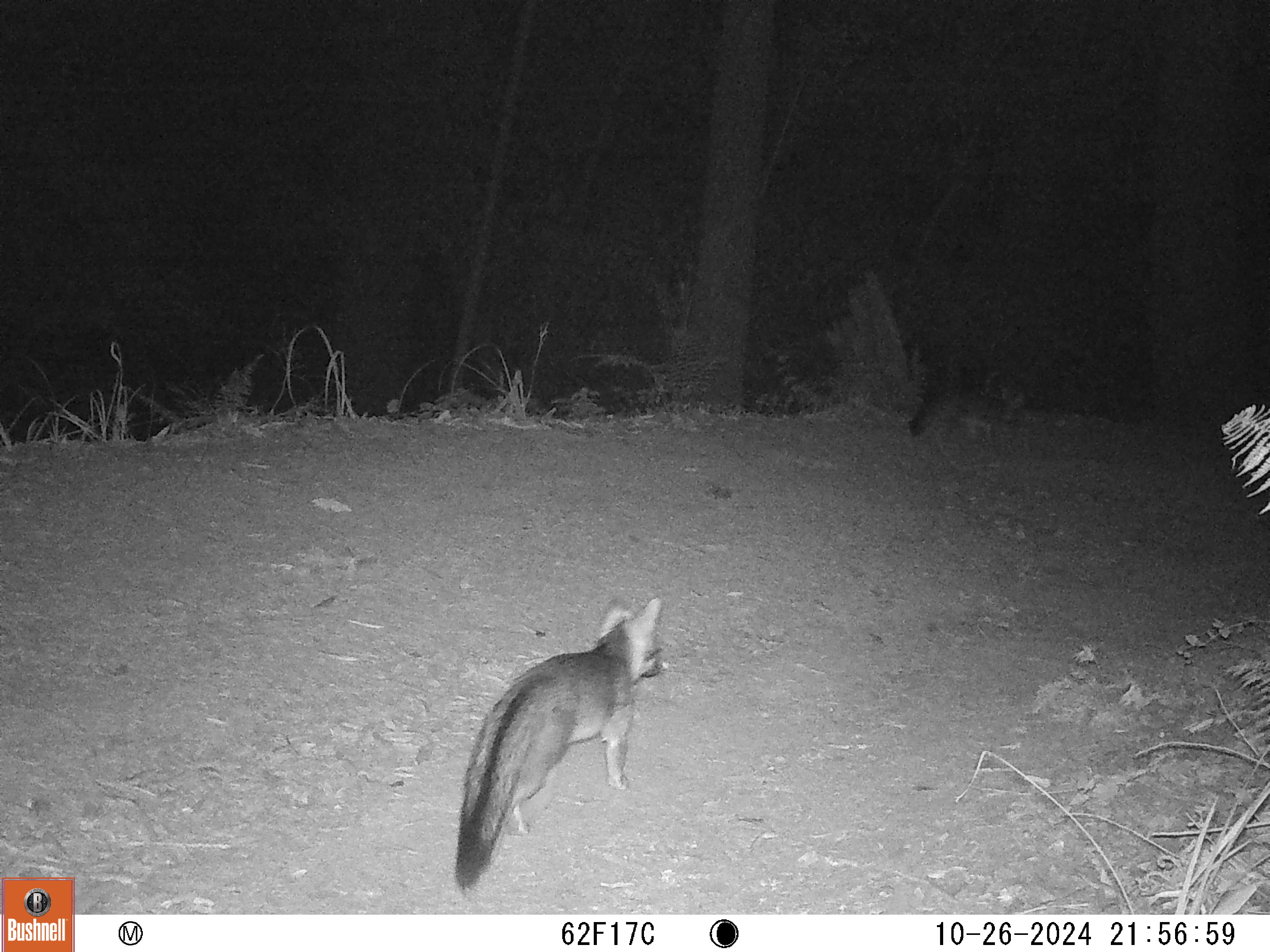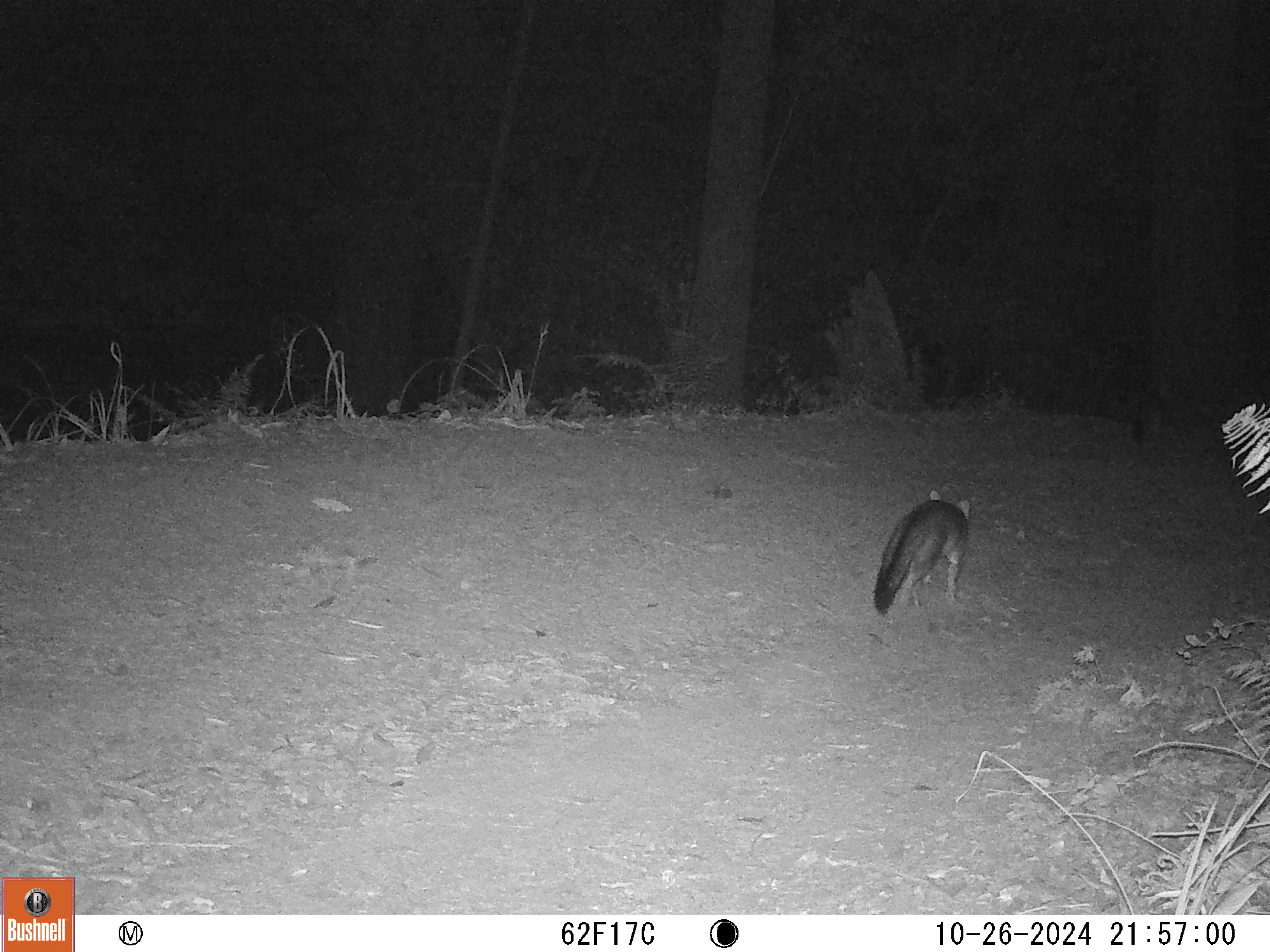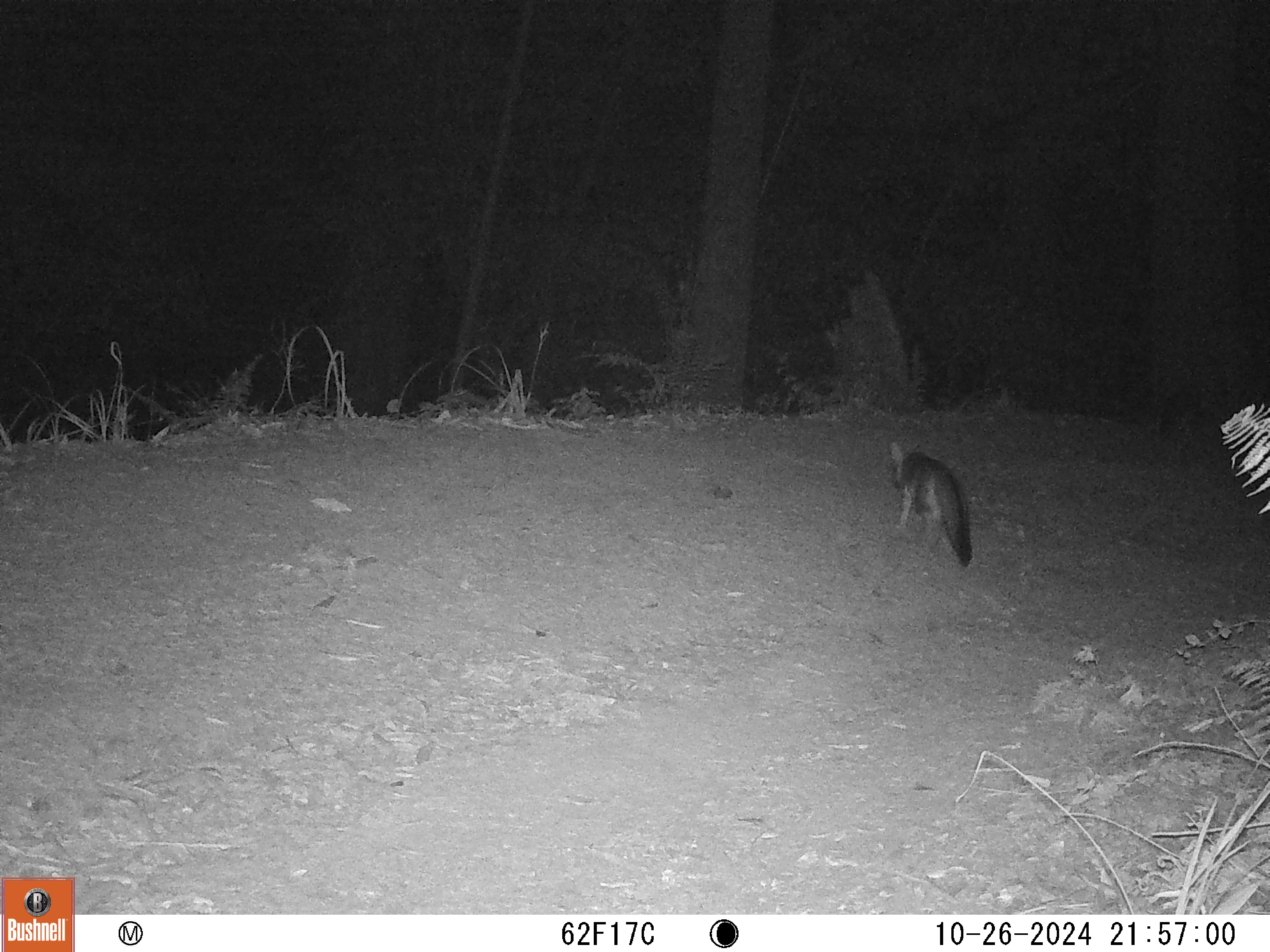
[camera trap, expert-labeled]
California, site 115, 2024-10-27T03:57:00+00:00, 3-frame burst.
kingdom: Animalia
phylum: Chordata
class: Mammalia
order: Carnivora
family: Canidae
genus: Urocyon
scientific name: Urocyon cinereoargenteus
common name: gray fox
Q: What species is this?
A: Gray fox (Urocyon cinereoargenteus).